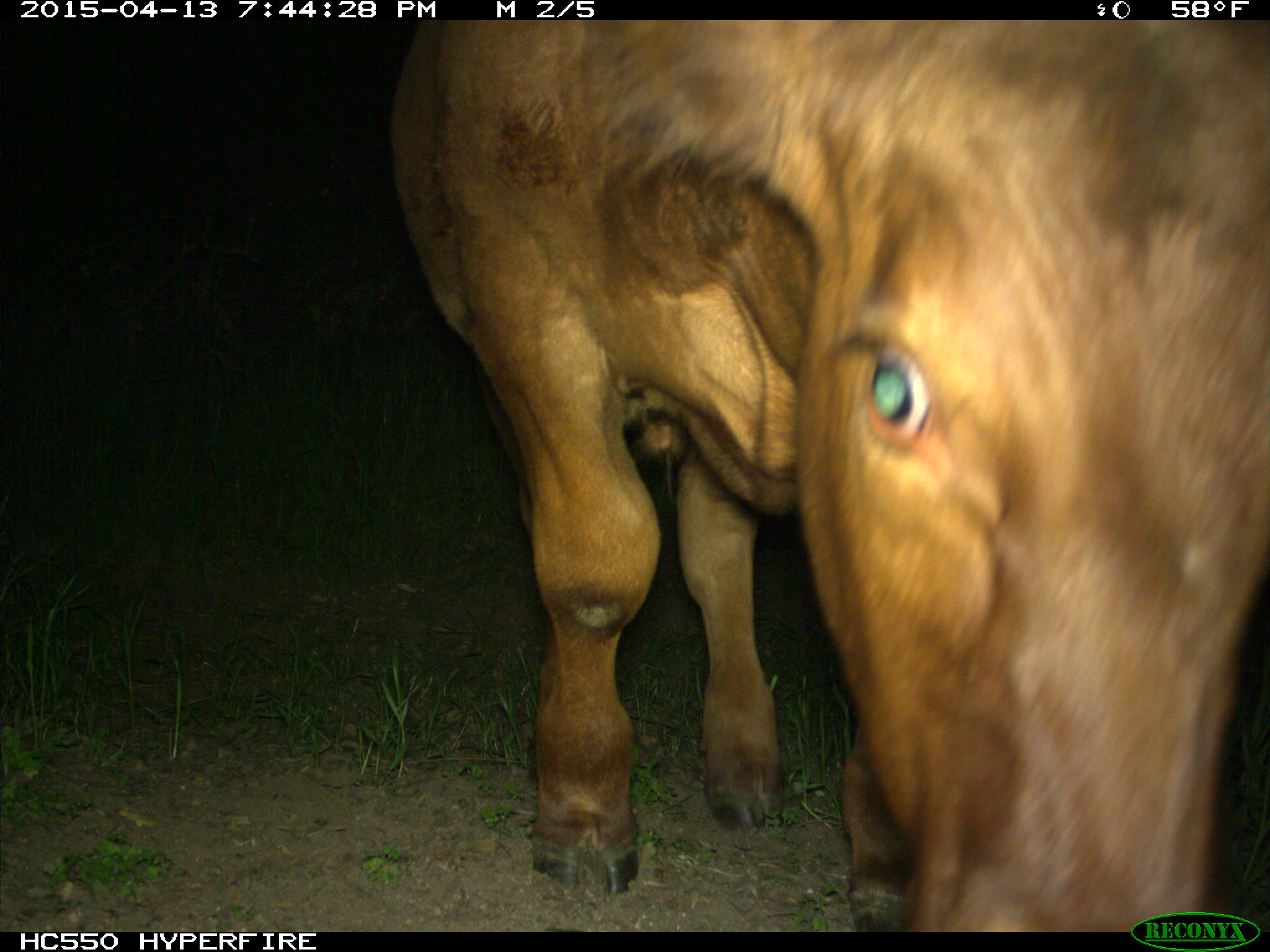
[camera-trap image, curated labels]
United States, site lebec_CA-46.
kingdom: Animalia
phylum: Chordata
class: Mammalia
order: Artiodactyla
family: Bovidae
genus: Bos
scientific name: Bos taurus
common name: domestic cow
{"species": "Bos taurus (domestic cow)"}